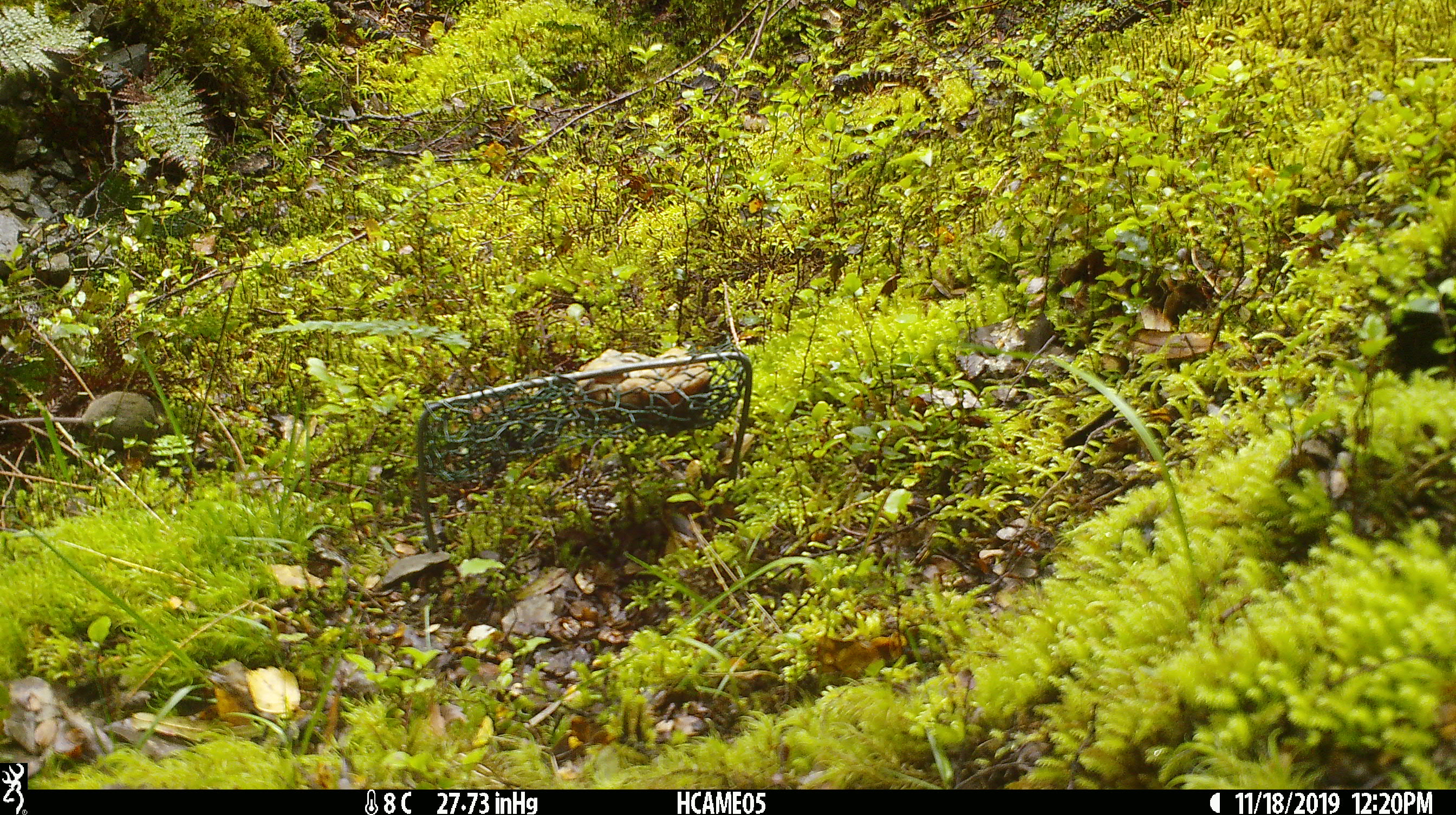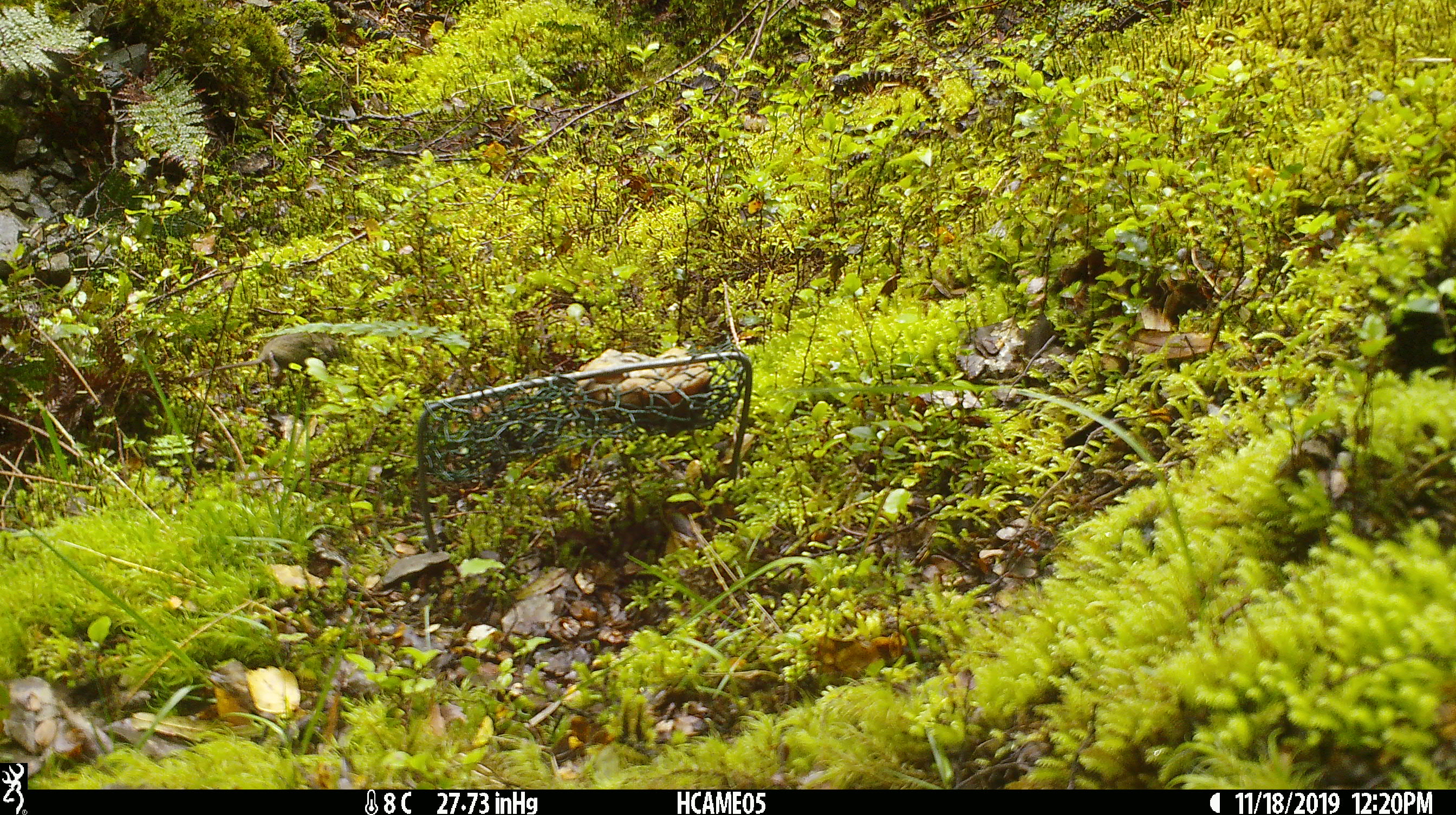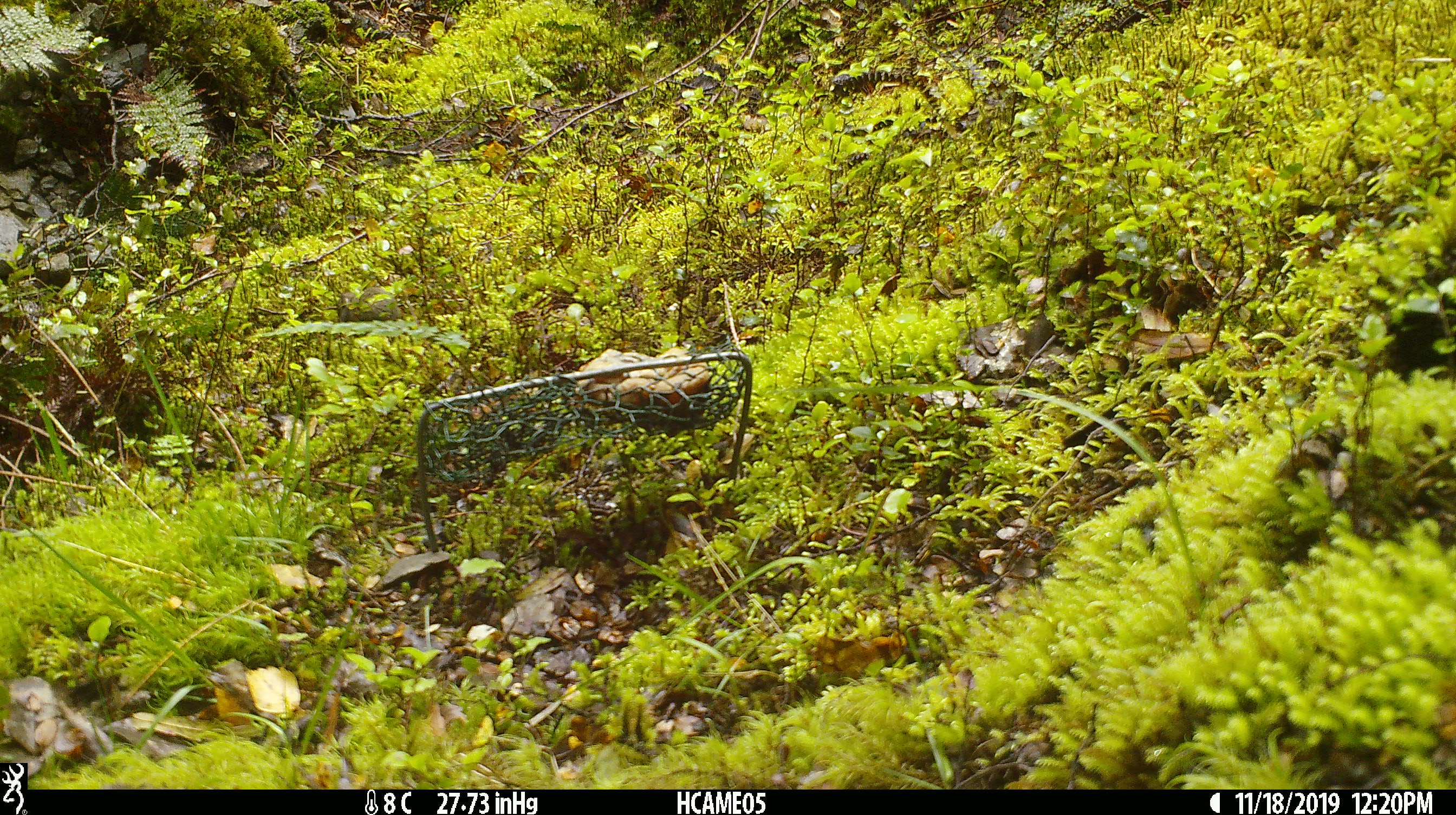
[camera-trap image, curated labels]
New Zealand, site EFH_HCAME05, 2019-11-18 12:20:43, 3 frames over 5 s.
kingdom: Animalia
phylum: Chordata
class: Mammalia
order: Rodentia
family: Muridae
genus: Mus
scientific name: Mus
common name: mouse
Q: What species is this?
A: Mouse (Mus).